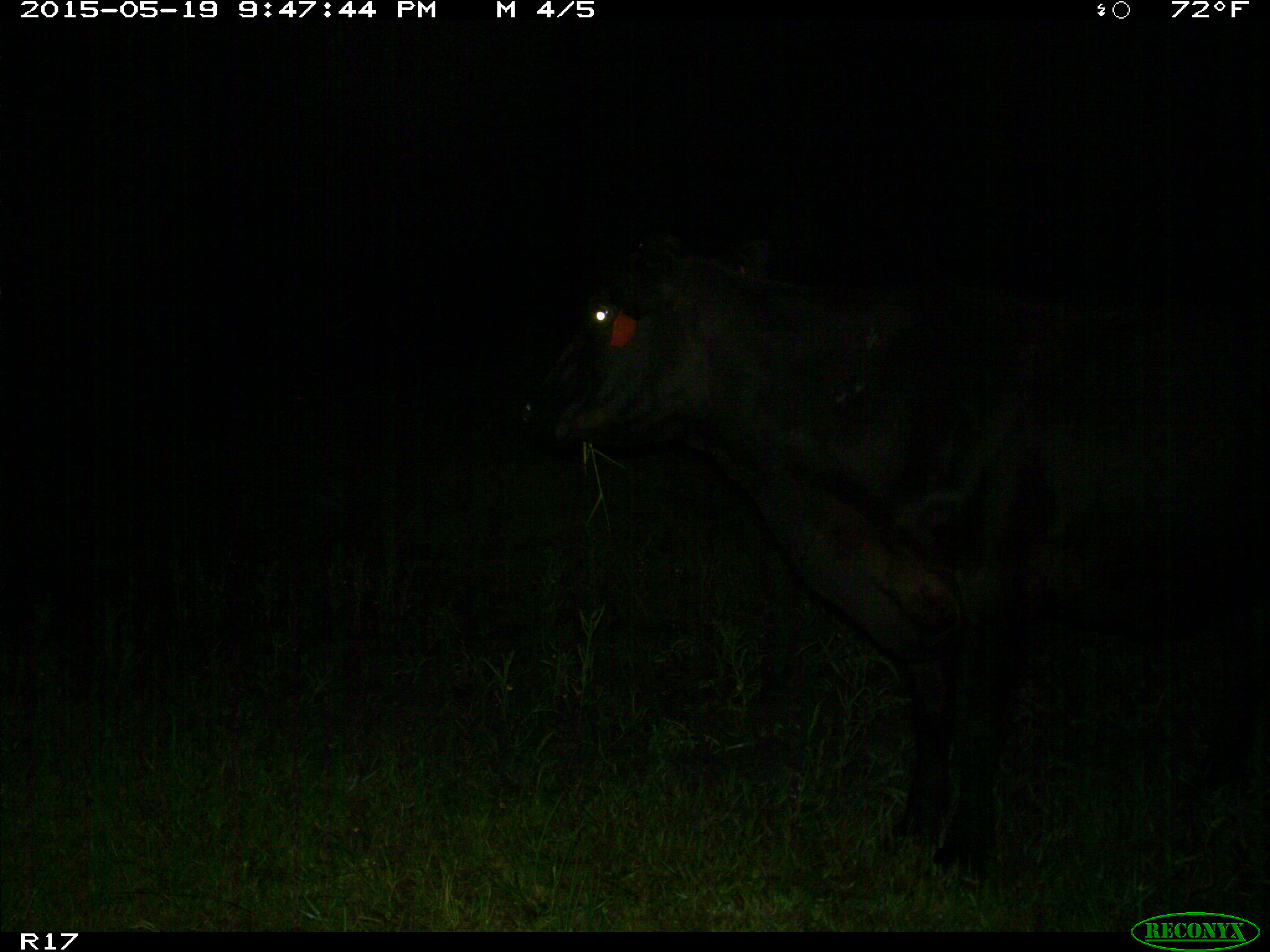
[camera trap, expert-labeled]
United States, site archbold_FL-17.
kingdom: Animalia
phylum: Chordata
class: Mammalia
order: Artiodactyla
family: Bovidae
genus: Bos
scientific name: Bos taurus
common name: domestic cow